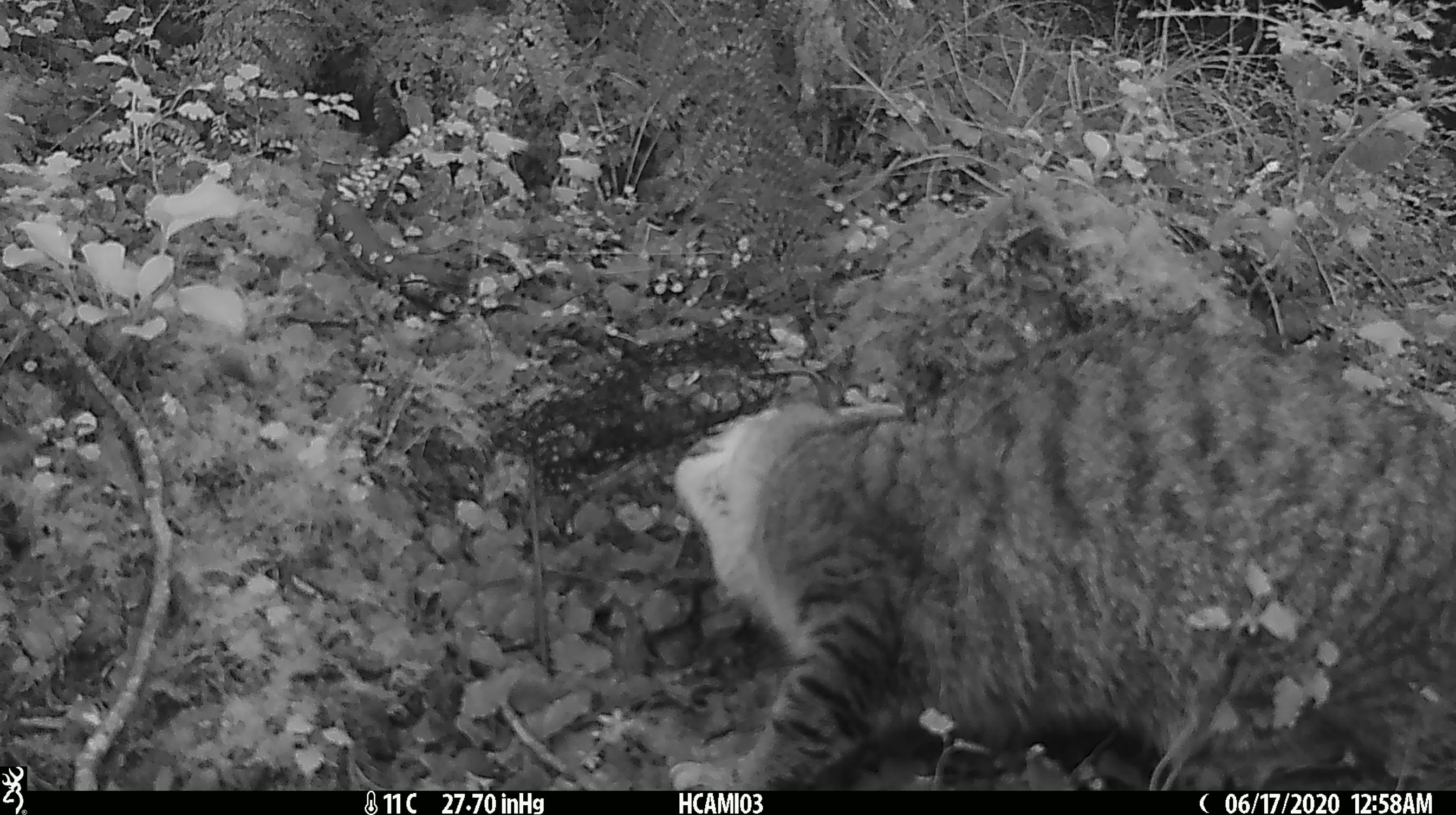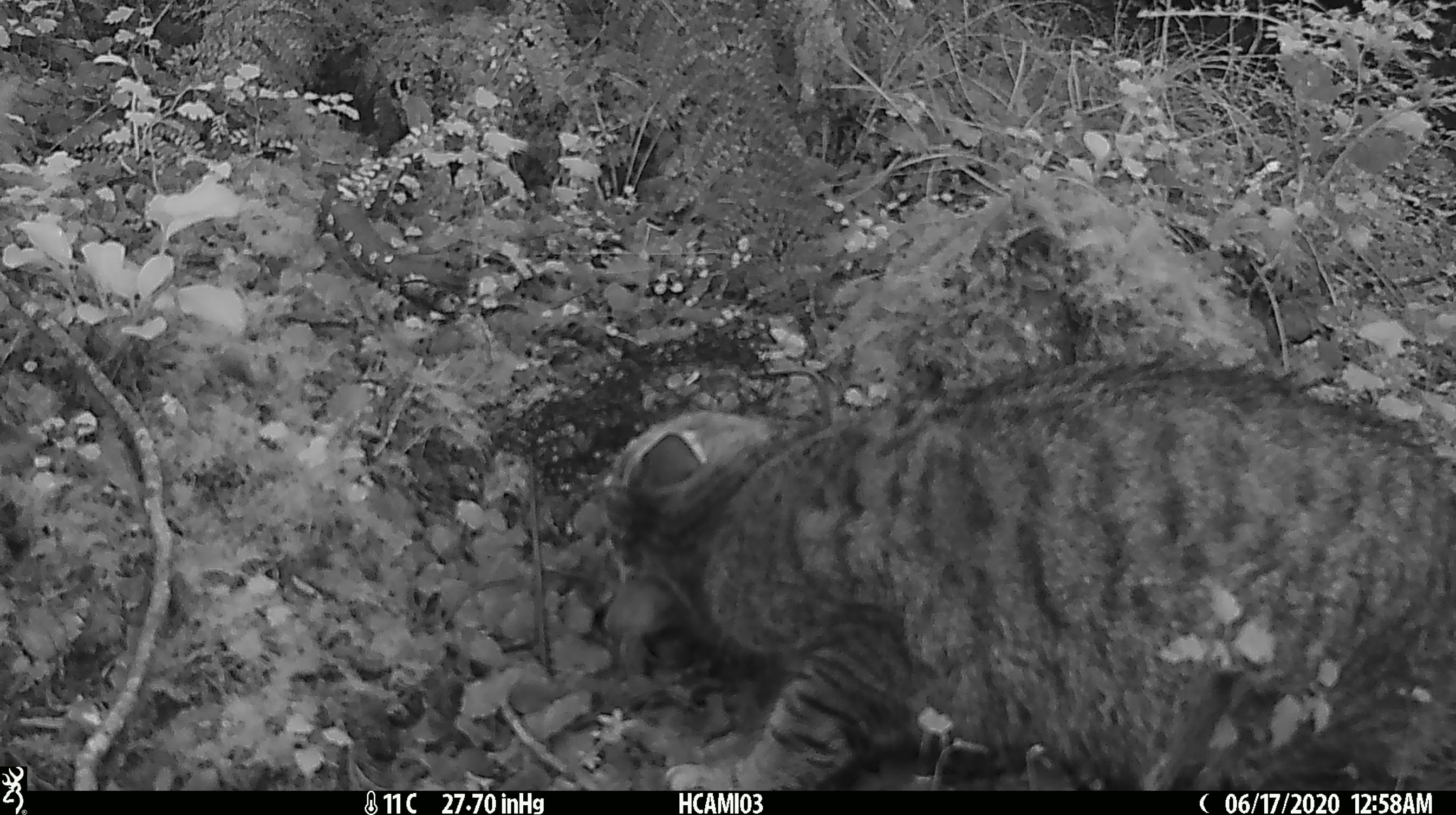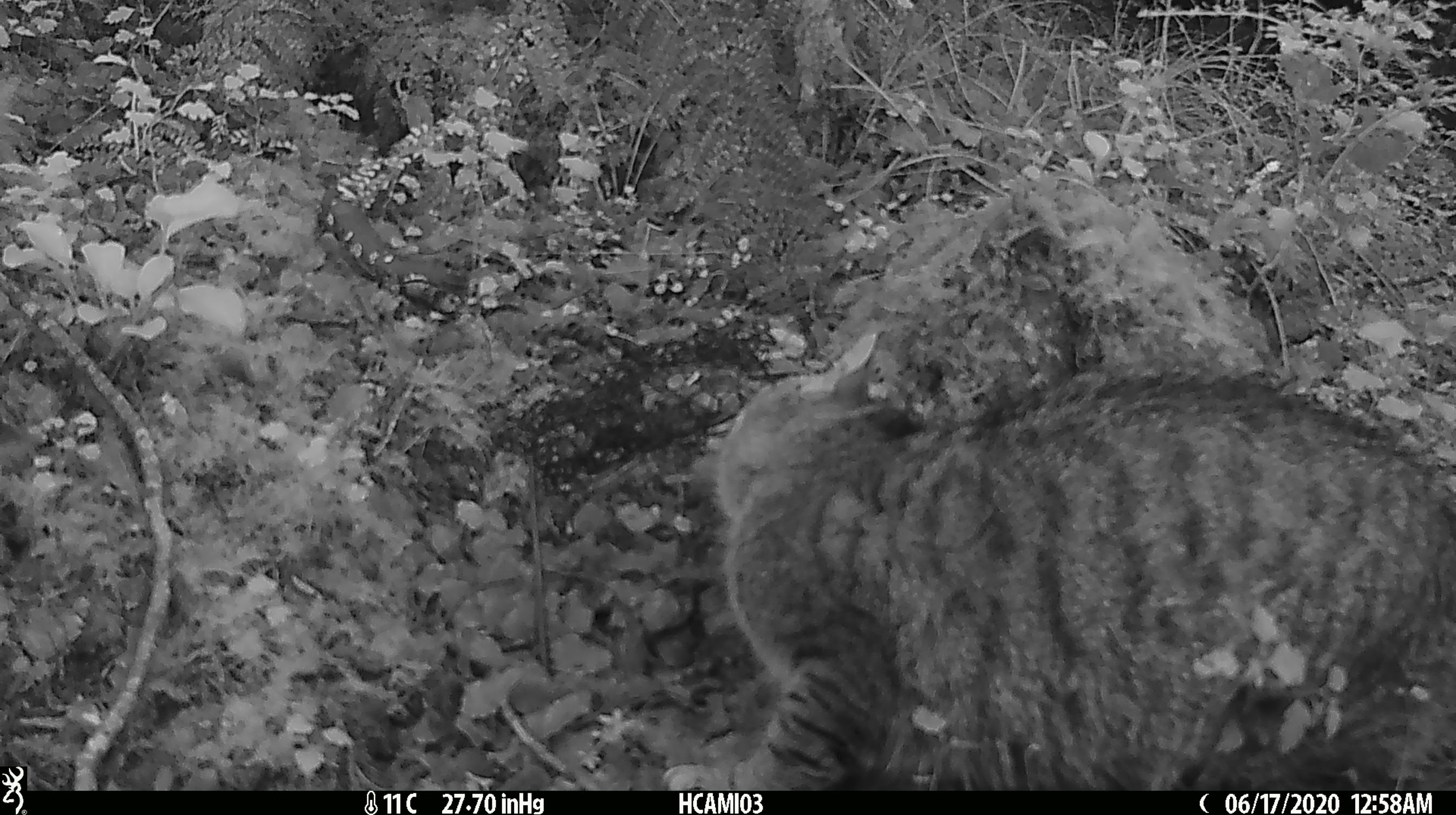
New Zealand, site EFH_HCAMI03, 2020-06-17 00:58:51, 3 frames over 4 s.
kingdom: Animalia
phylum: Chordata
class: Mammalia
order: Carnivora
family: Felidae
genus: Felis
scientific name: Felis catus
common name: domestic cat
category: cat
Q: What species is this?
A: Cat (domestic cat) (Felis catus).